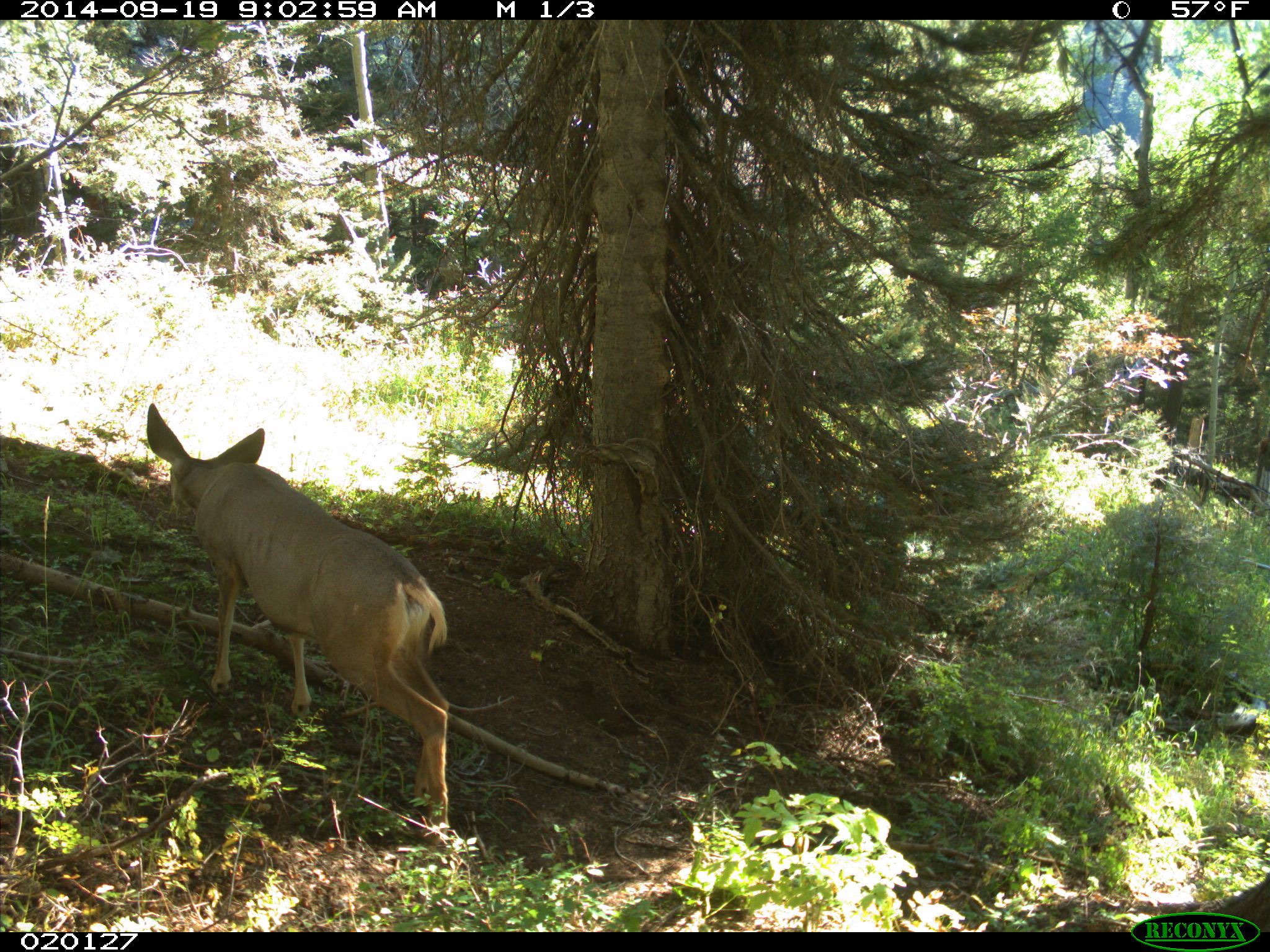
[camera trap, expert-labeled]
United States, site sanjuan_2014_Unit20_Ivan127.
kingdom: Animalia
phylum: Chordata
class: Mammalia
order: Artiodactyla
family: Cervidae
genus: Odocoileus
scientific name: Odocoileus hemionus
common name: mule deer